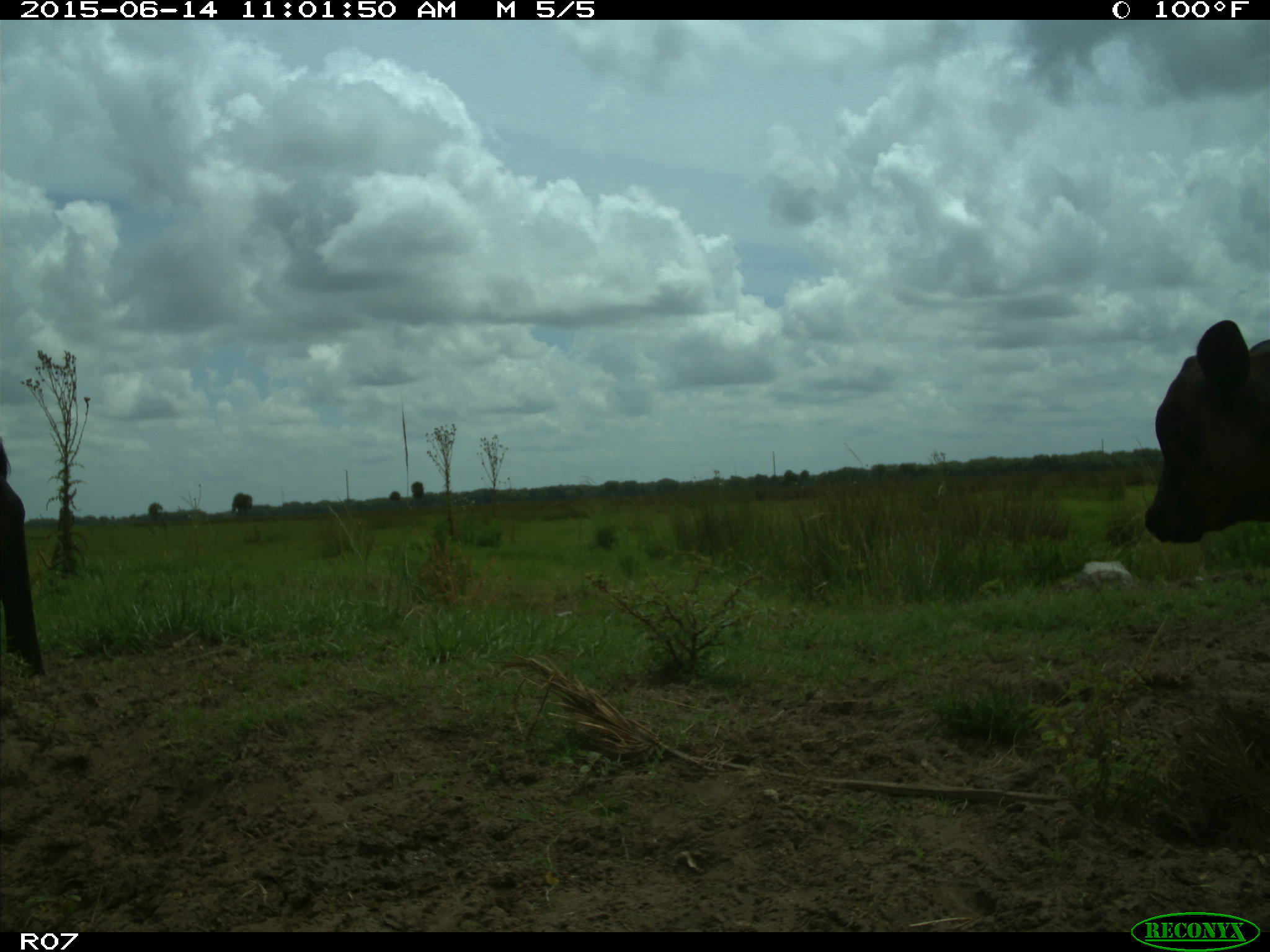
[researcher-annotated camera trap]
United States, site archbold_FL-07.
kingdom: Animalia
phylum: Chordata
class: Mammalia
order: Artiodactyla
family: Bovidae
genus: Bos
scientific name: Bos taurus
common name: domestic cow